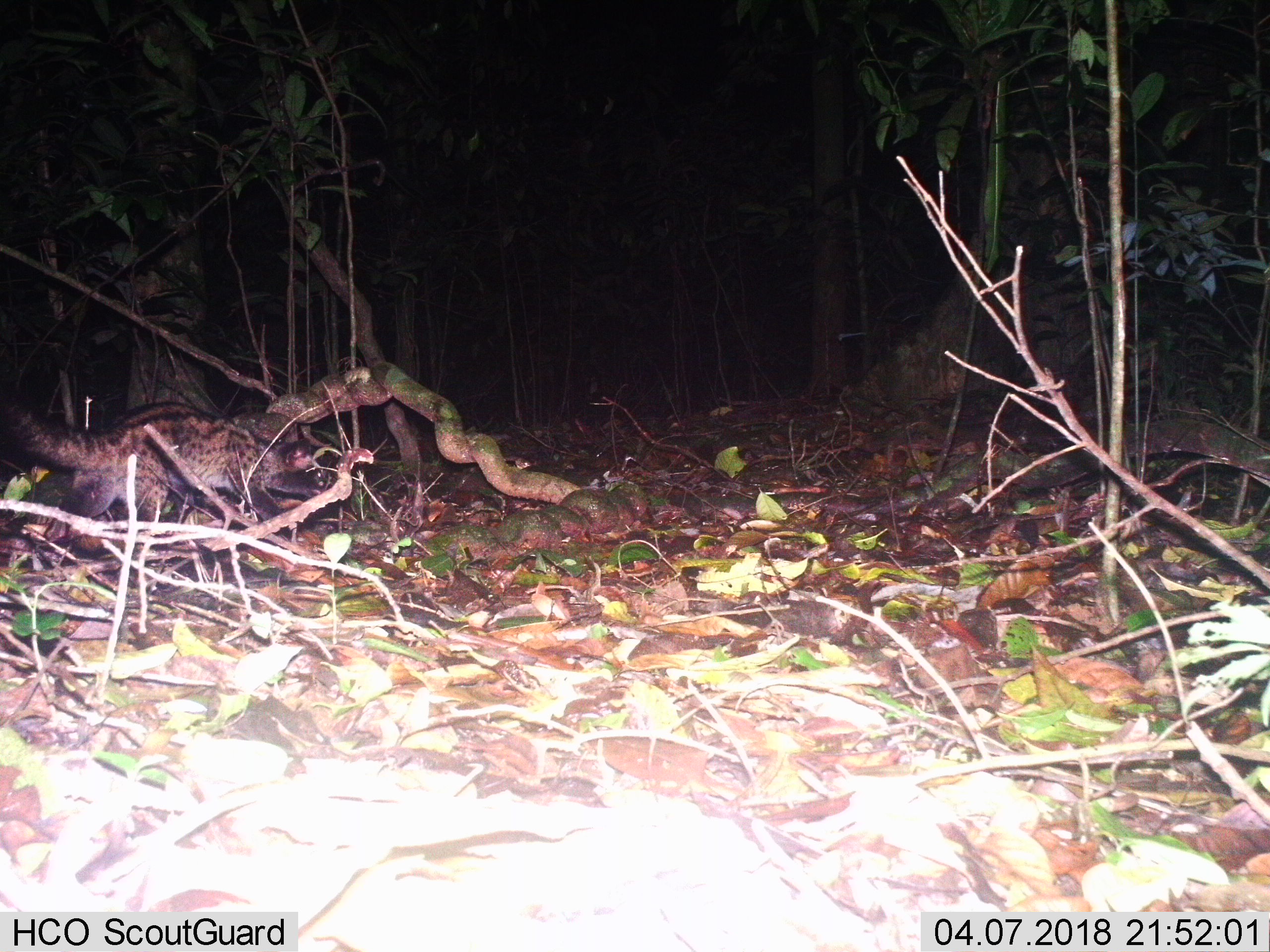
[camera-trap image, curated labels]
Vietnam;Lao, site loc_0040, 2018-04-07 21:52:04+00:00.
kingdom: Animalia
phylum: Chordata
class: Mammalia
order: Carnivora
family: Viverridae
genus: Paradoxurus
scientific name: Paradoxurus hermaphroditus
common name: common palm civet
Common palm civet (Paradoxurus hermaphroditus). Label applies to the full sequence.